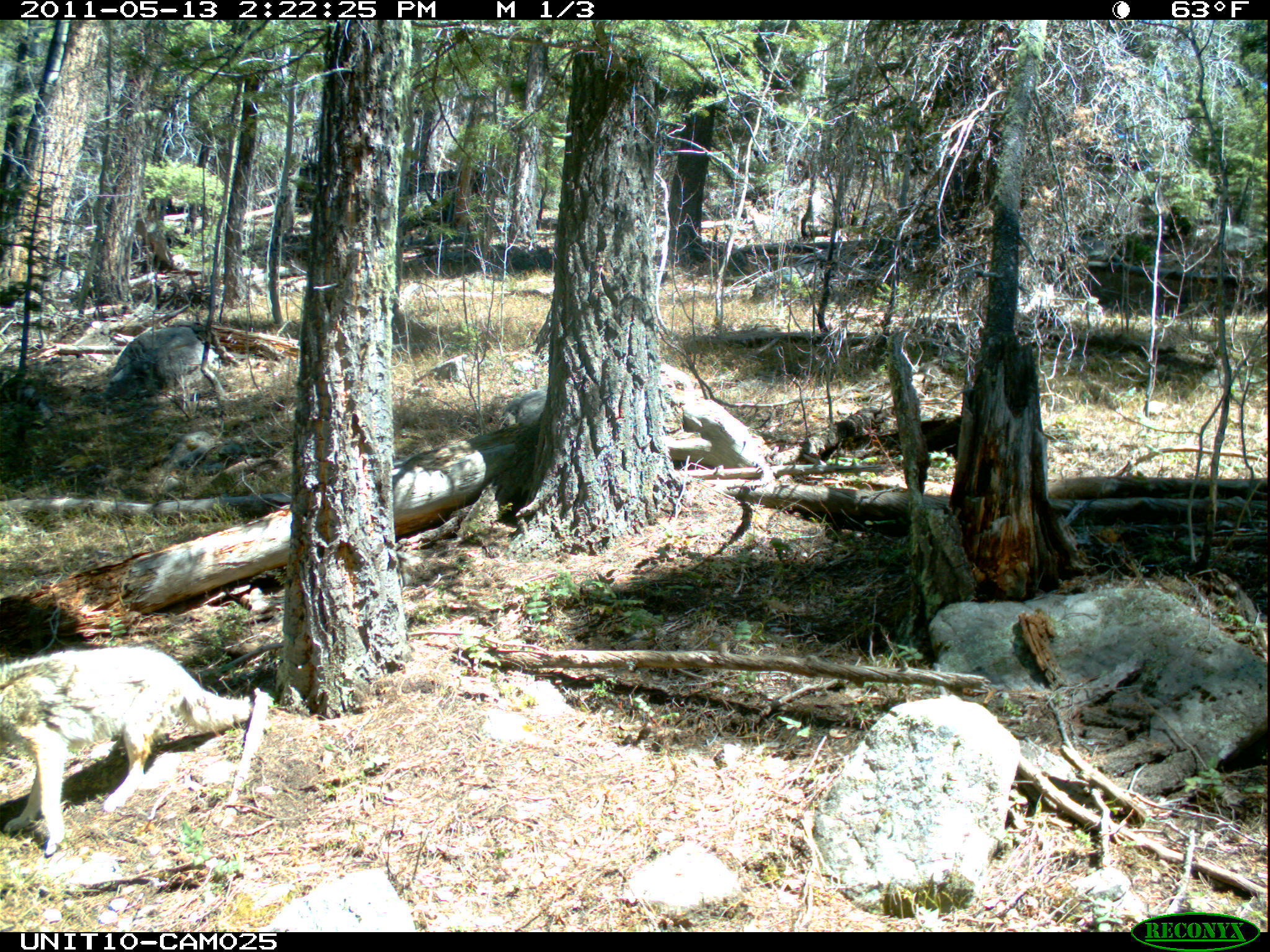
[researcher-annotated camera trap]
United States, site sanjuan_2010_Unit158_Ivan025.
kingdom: Animalia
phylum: Chordata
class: Mammalia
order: Carnivora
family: Canidae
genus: Canis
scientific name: Canis latrans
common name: coyote